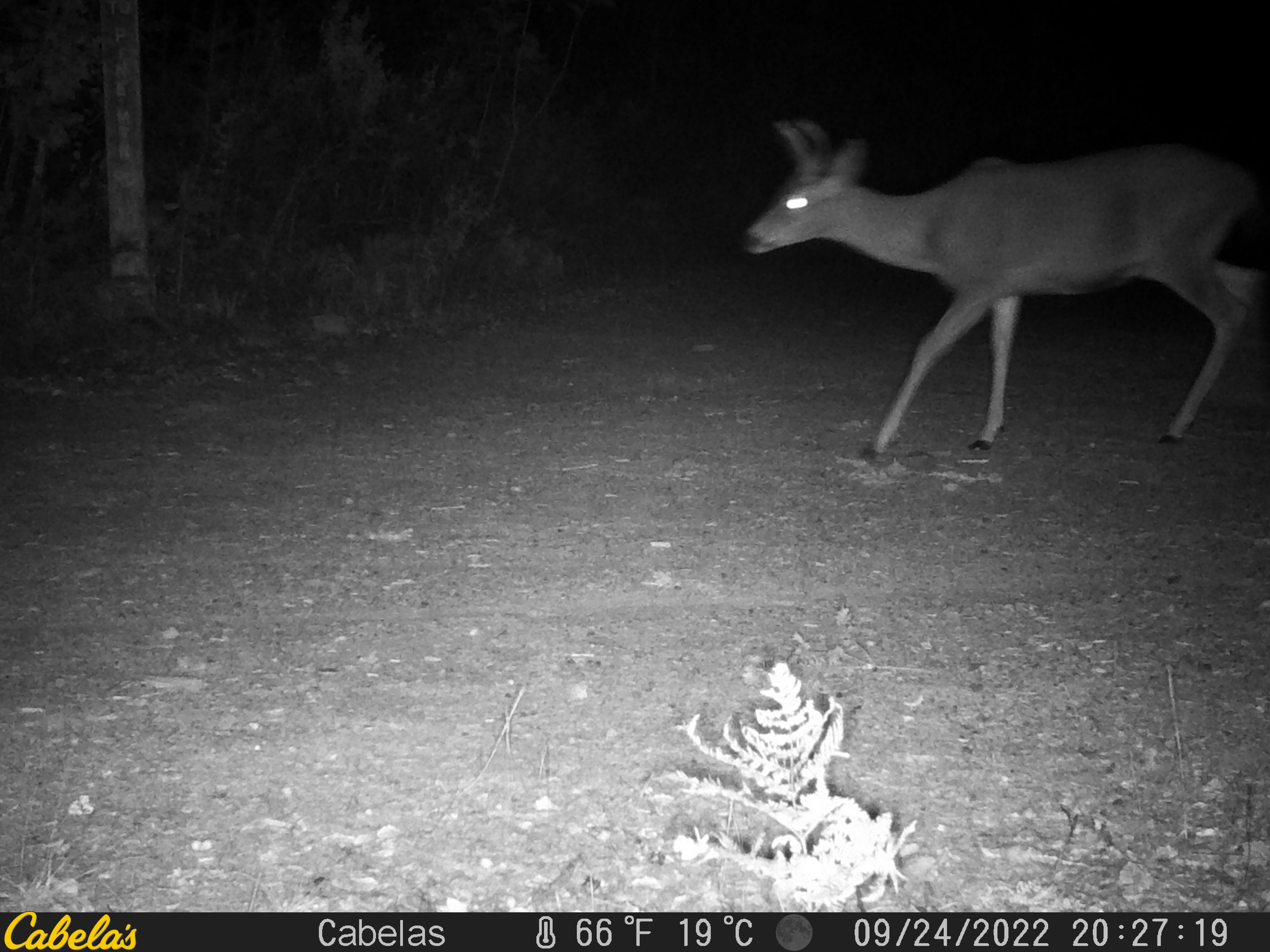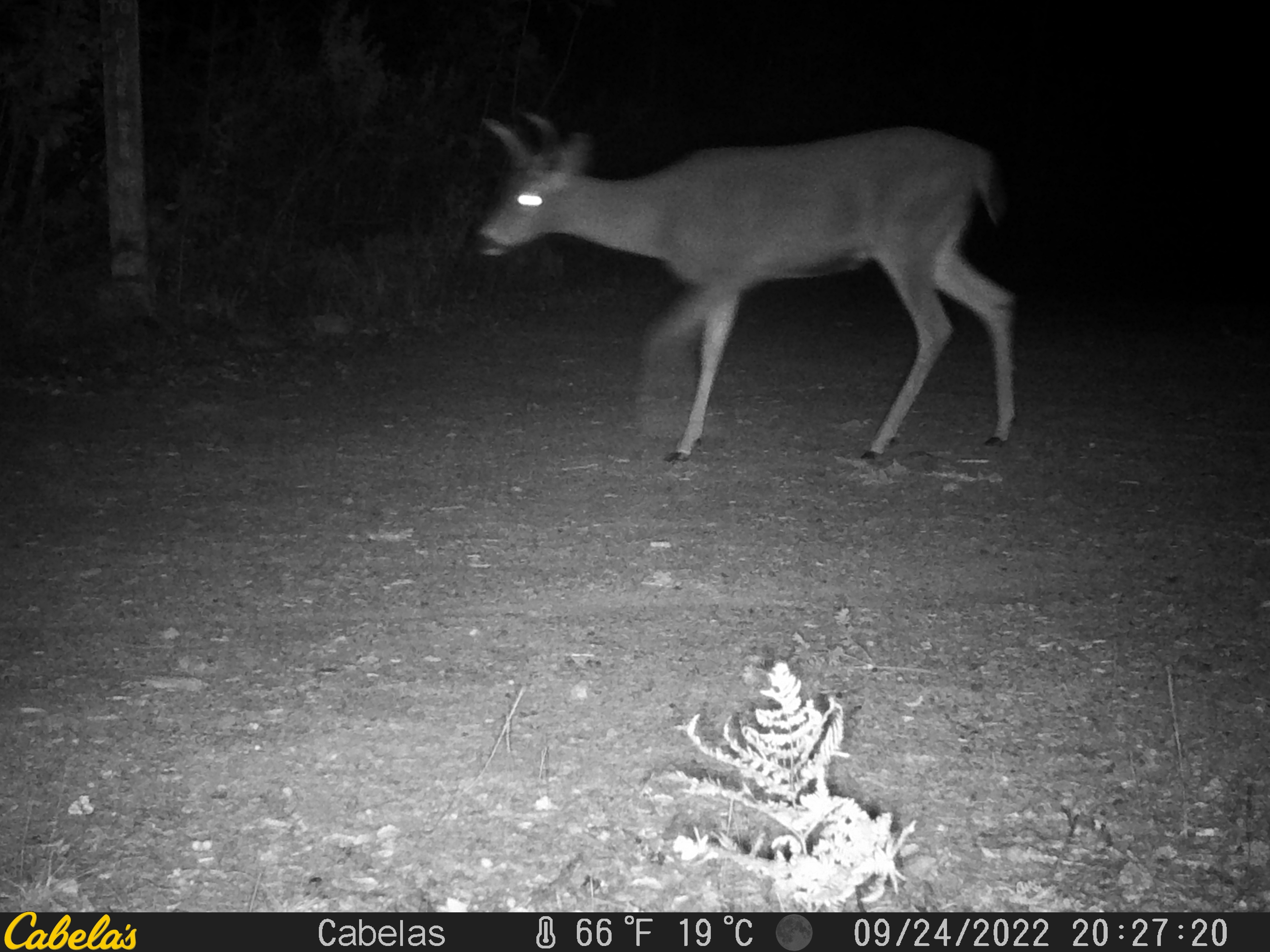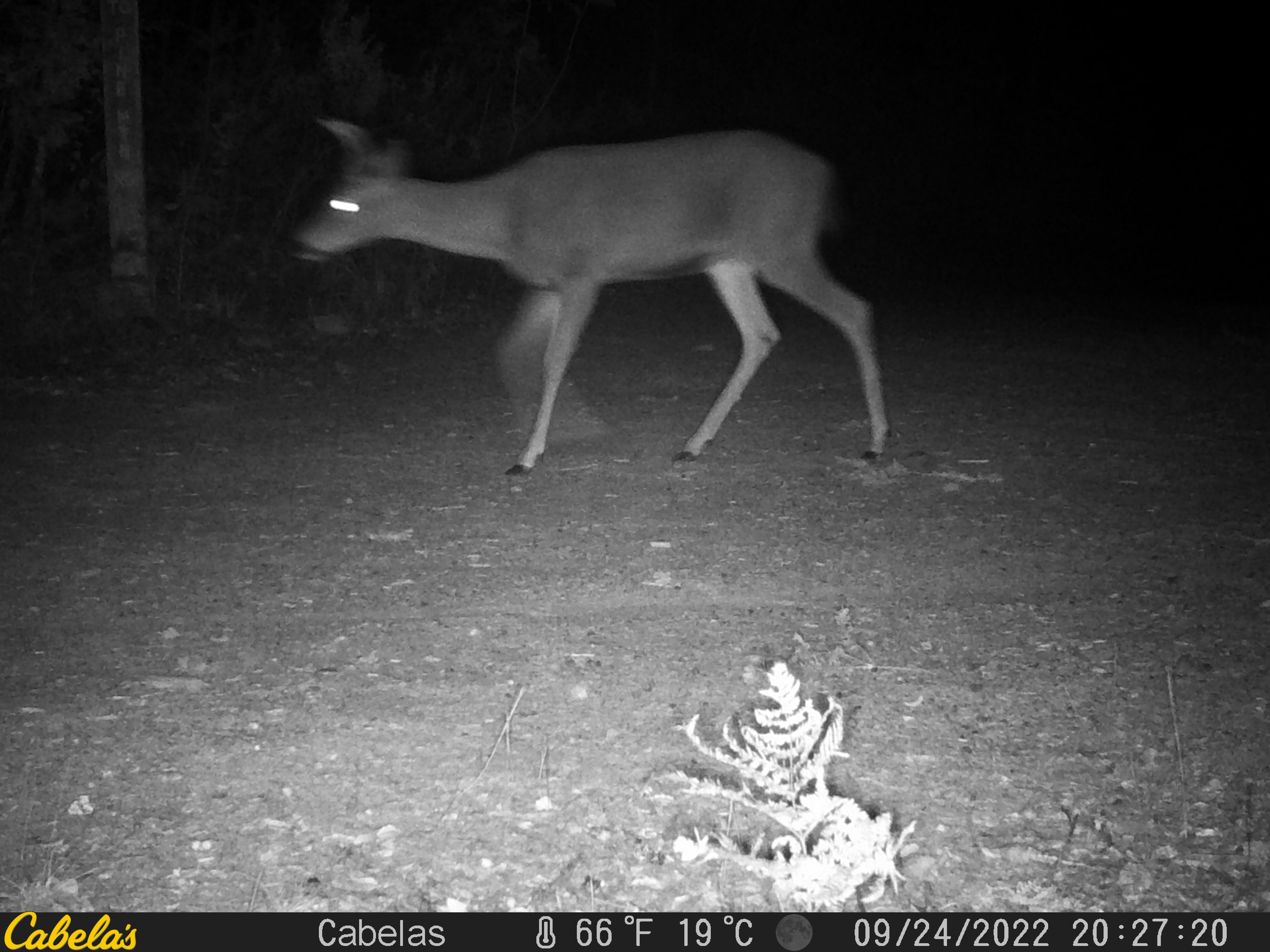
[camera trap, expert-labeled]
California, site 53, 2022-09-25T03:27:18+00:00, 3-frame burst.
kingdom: Animalia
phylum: Chordata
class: Mammalia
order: Artiodactyla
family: Cervidae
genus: Odocoileus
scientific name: Odocoileus hemionus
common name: mule deer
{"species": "mule deer (Odocoileus hemionus)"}